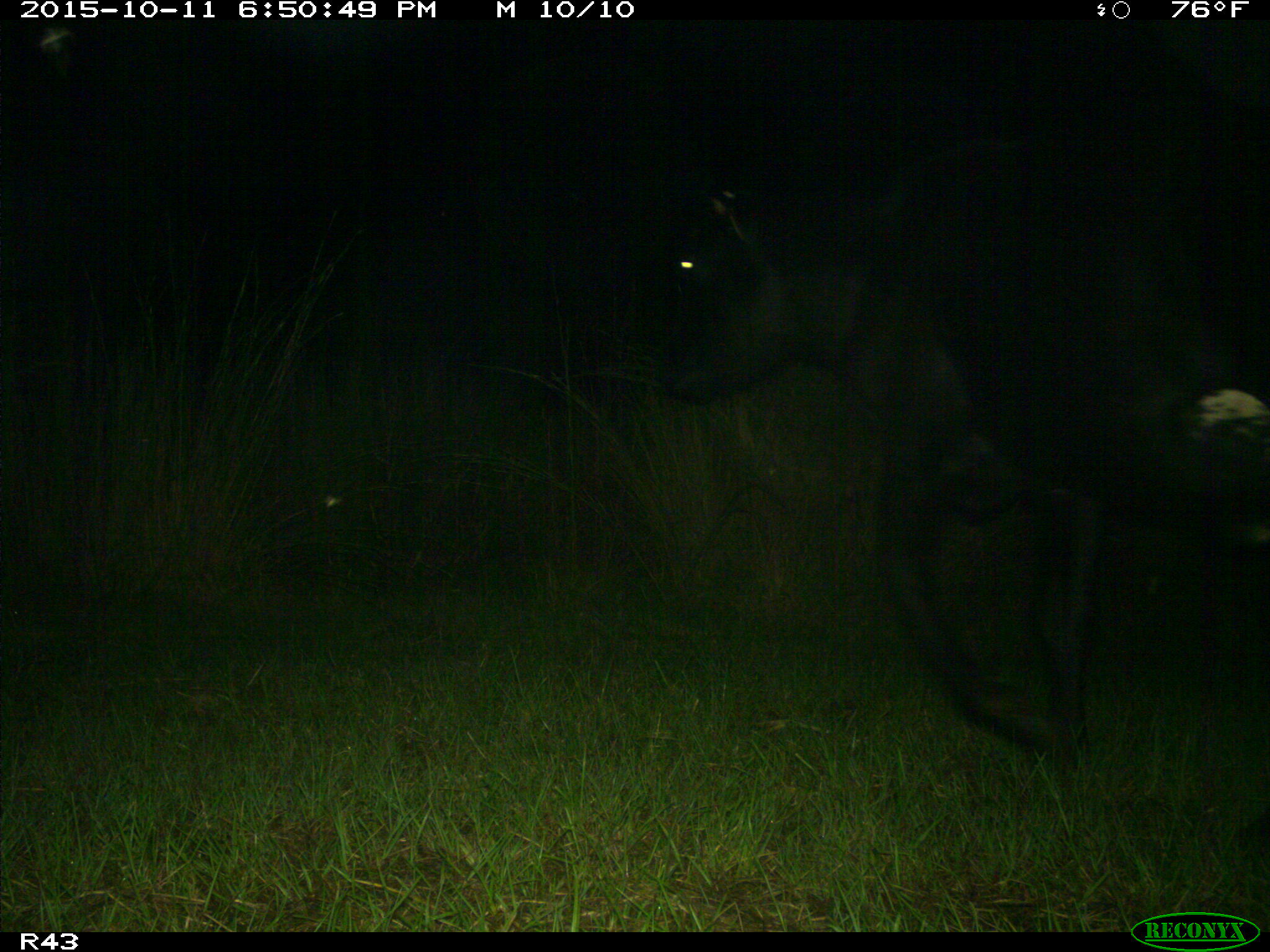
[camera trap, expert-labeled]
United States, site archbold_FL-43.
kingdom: Animalia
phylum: Chordata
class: Mammalia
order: Artiodactyla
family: Bovidae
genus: Bos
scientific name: Bos taurus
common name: domestic cow